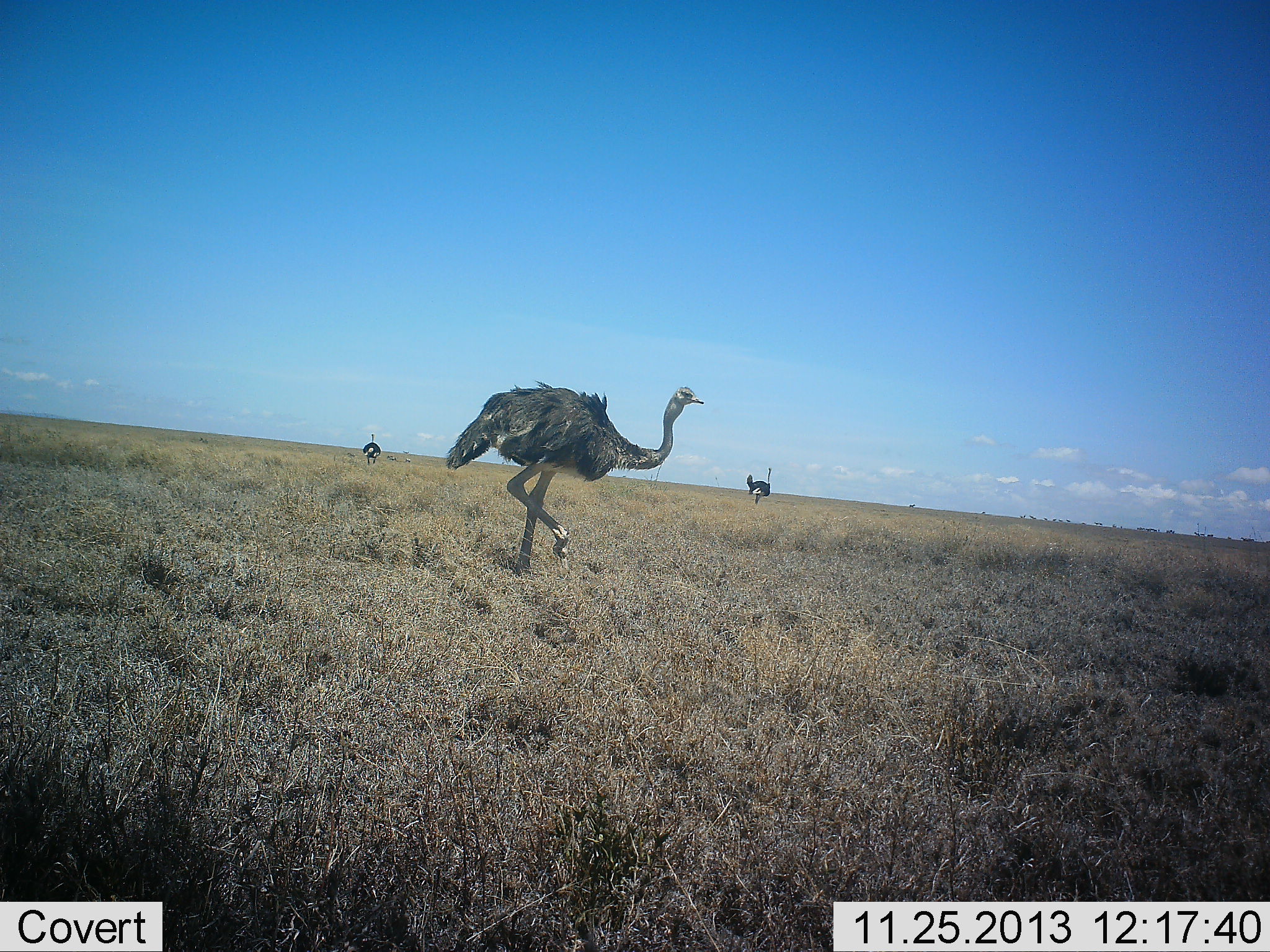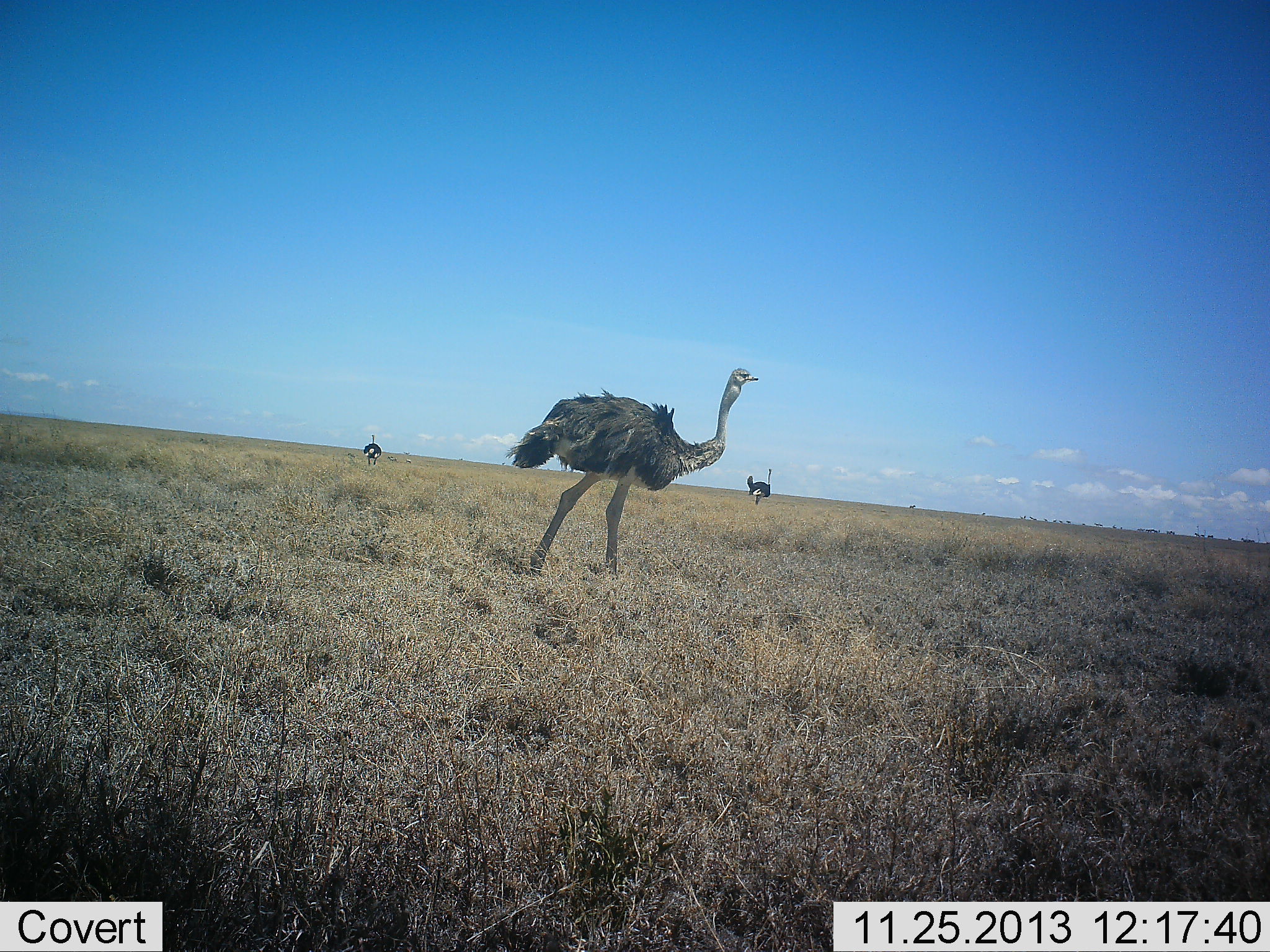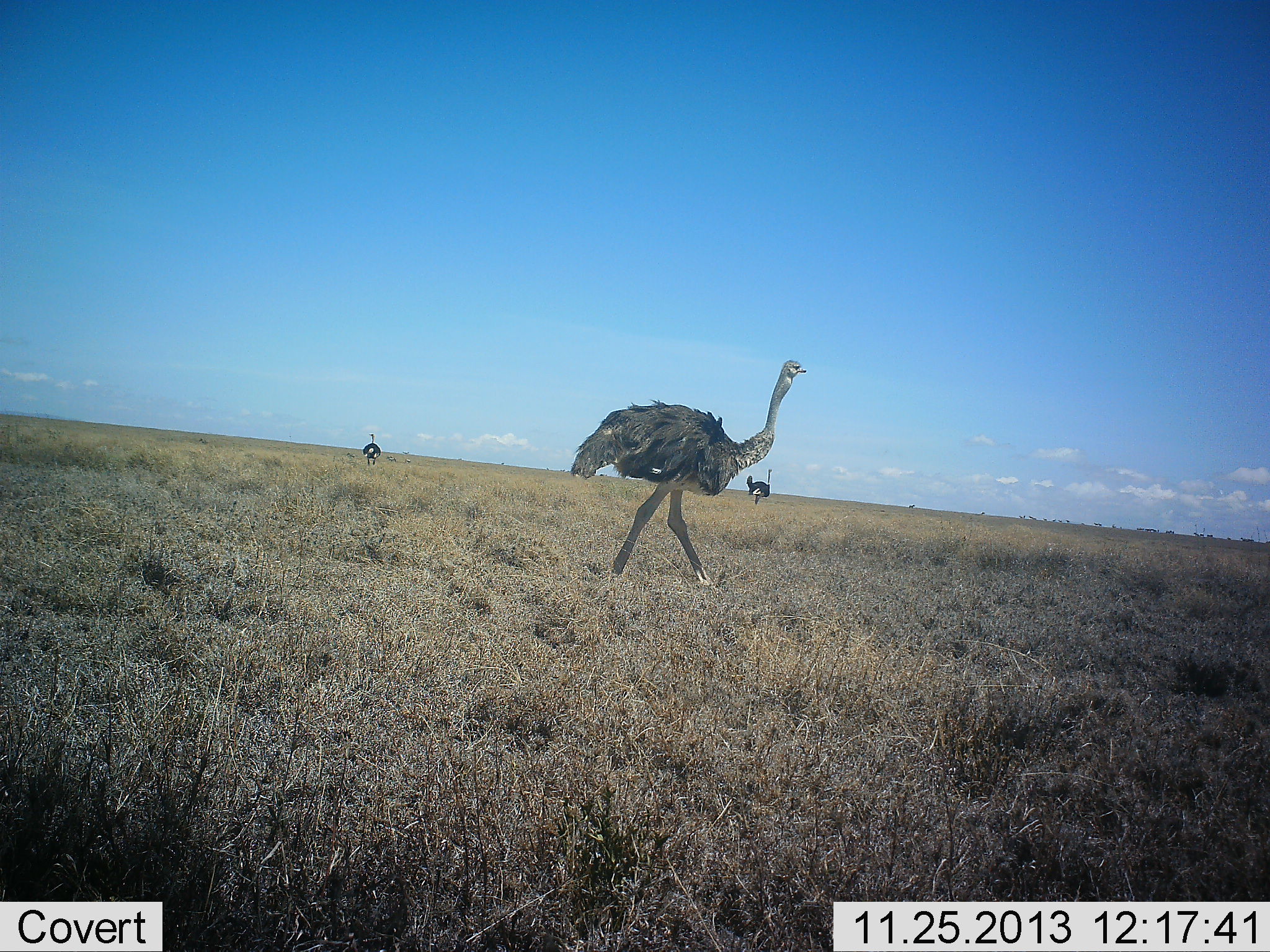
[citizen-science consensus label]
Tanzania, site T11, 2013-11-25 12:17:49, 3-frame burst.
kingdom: Animalia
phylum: Chordata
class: Aves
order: Struthioniformes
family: Struthionidae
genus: Struthio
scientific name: Struthio camelus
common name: ostrich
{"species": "ostrich (Struthio camelus)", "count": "3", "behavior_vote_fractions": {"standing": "70%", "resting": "0%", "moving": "100%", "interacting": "0%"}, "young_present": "0%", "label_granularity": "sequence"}